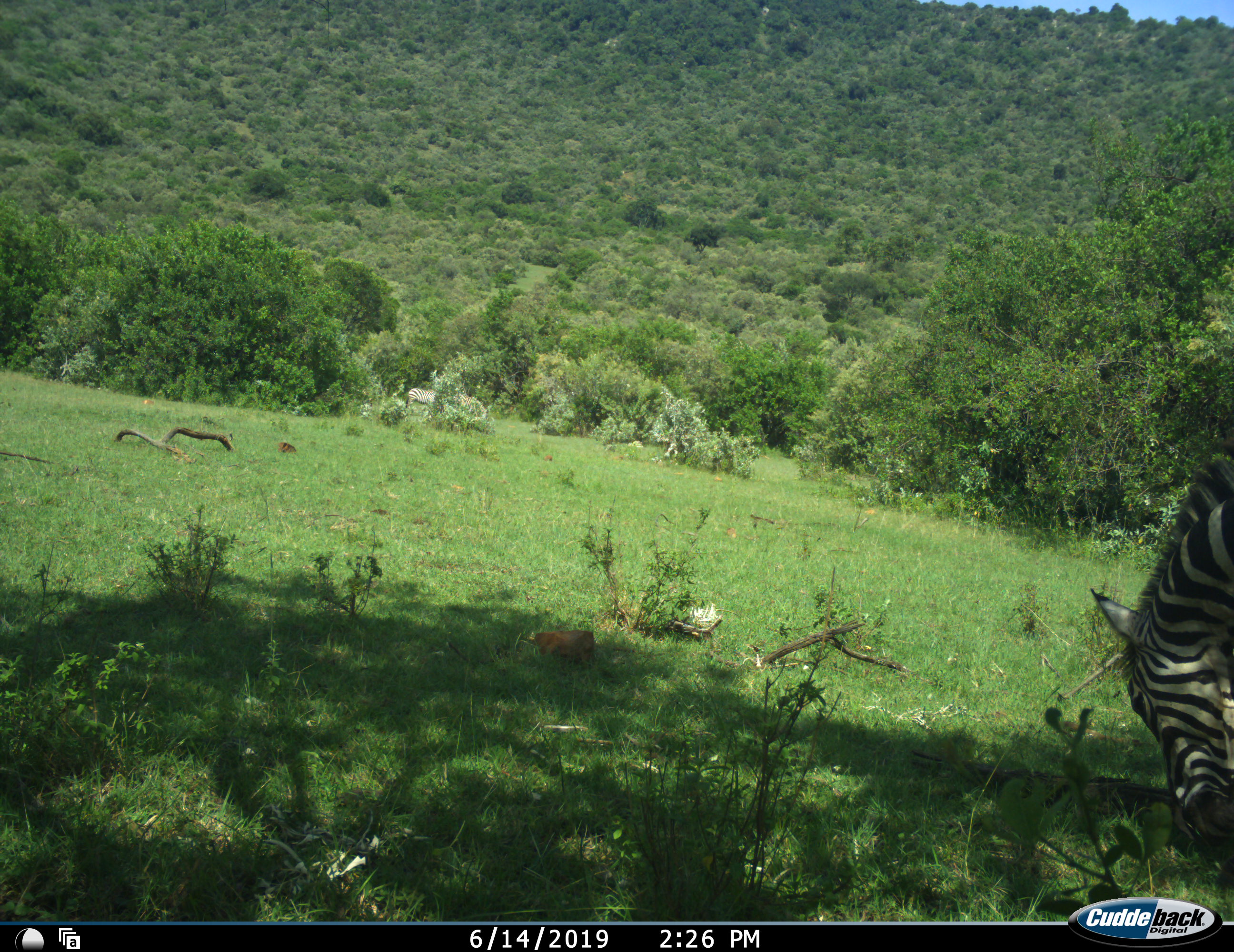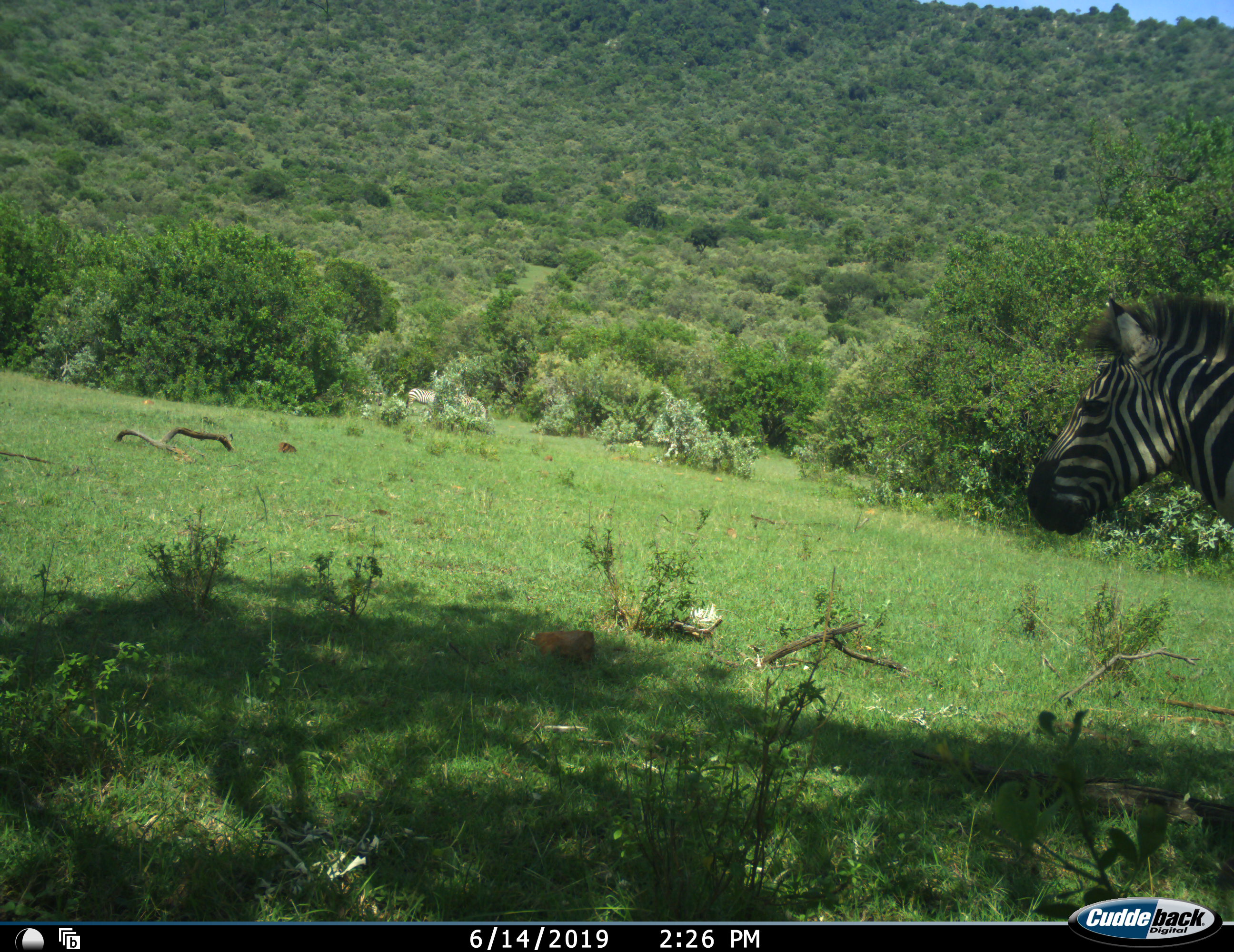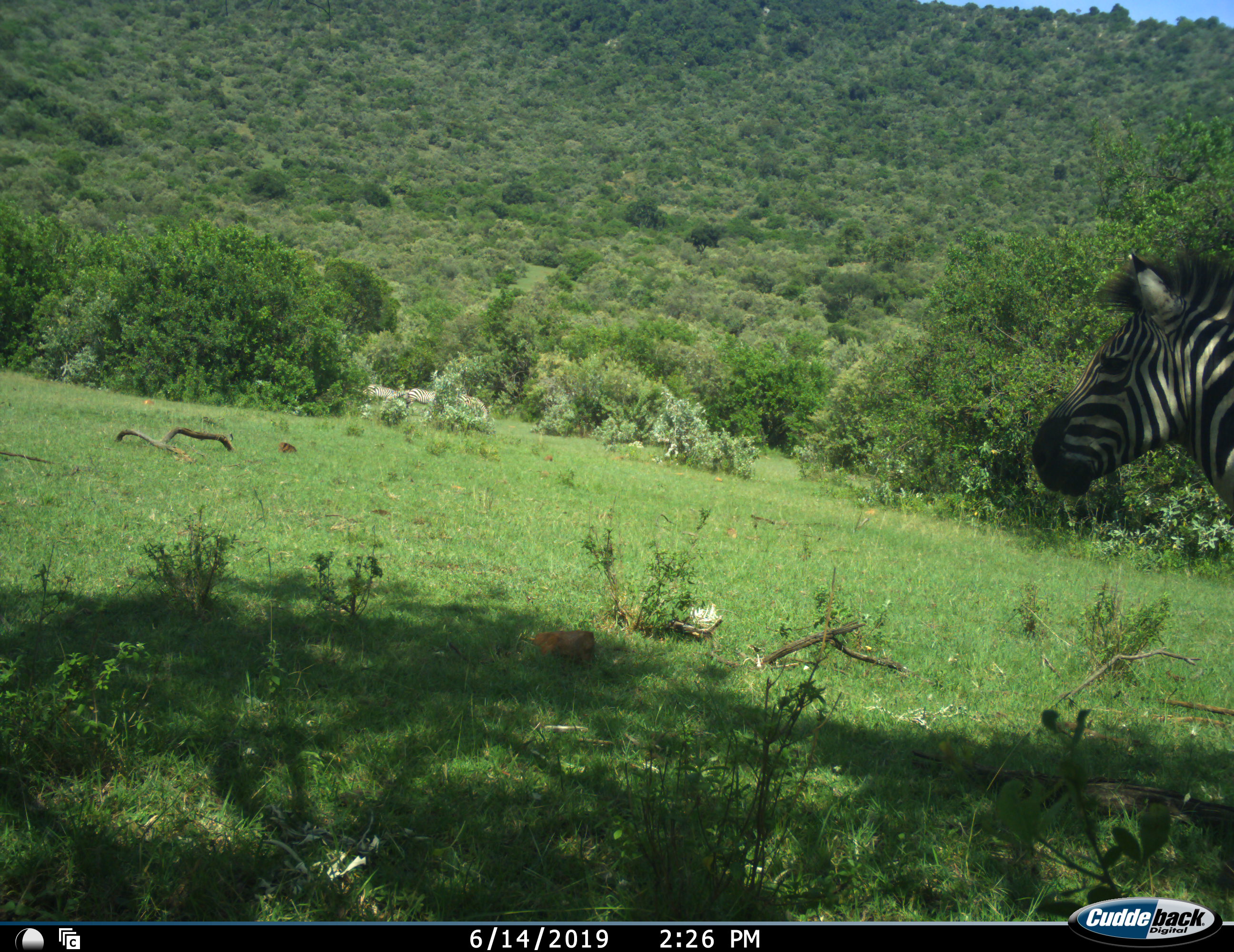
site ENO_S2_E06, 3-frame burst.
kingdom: Animalia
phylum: Chordata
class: Mammalia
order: Perissodactyla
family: Equidae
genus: Equus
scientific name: Equus quagga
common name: plains zebra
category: zebraplains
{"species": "zebraplains (plains zebra) (Equus quagga)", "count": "4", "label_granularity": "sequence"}